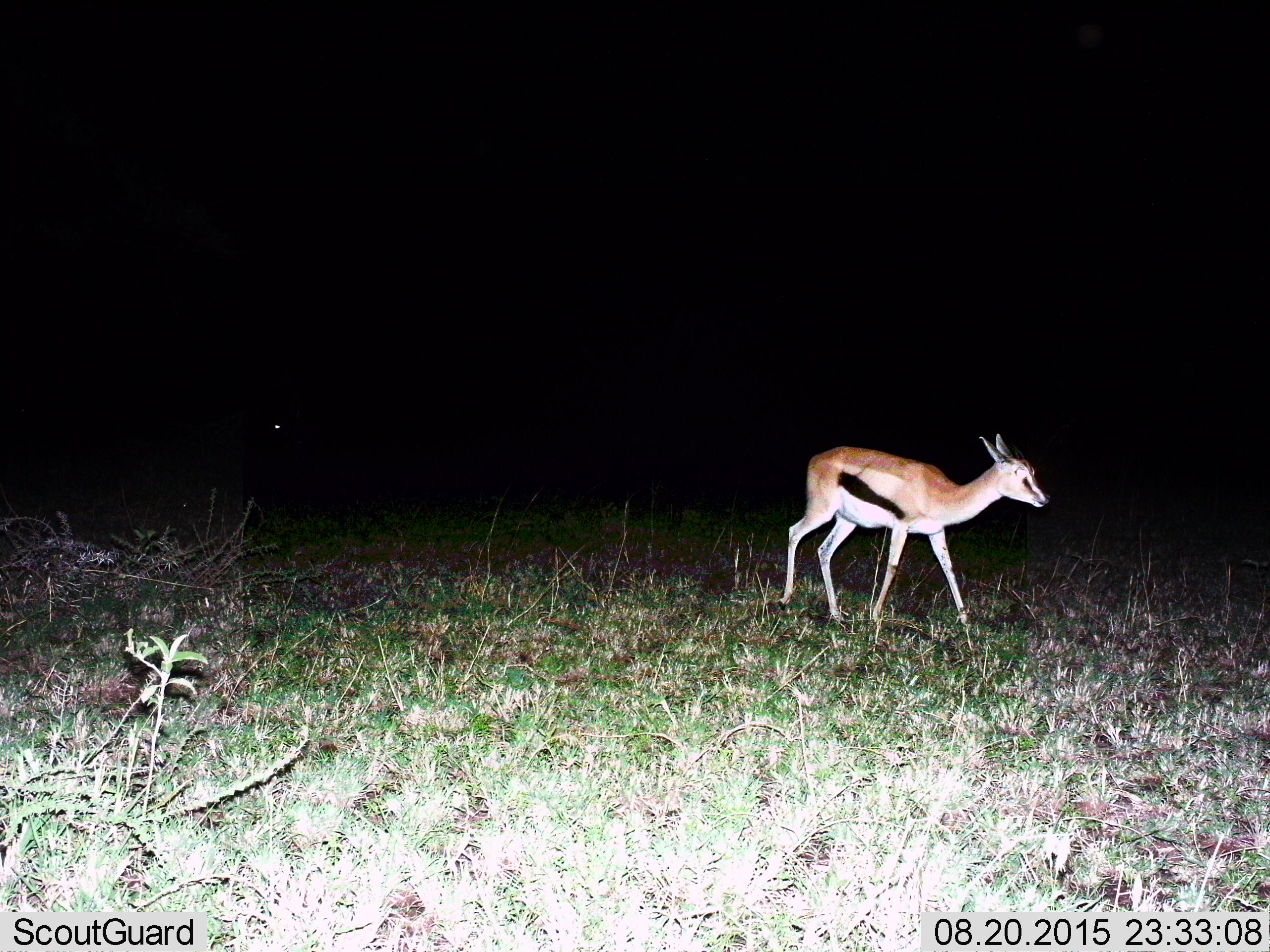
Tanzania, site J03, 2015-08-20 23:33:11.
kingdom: Animalia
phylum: Chordata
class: Mammalia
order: Artiodactyla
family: Bovidae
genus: Eudorcas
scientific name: Eudorcas thomsonii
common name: thomson's gazelle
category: gazellethomsons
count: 1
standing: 12%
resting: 0%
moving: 88%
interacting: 0%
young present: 0%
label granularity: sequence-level